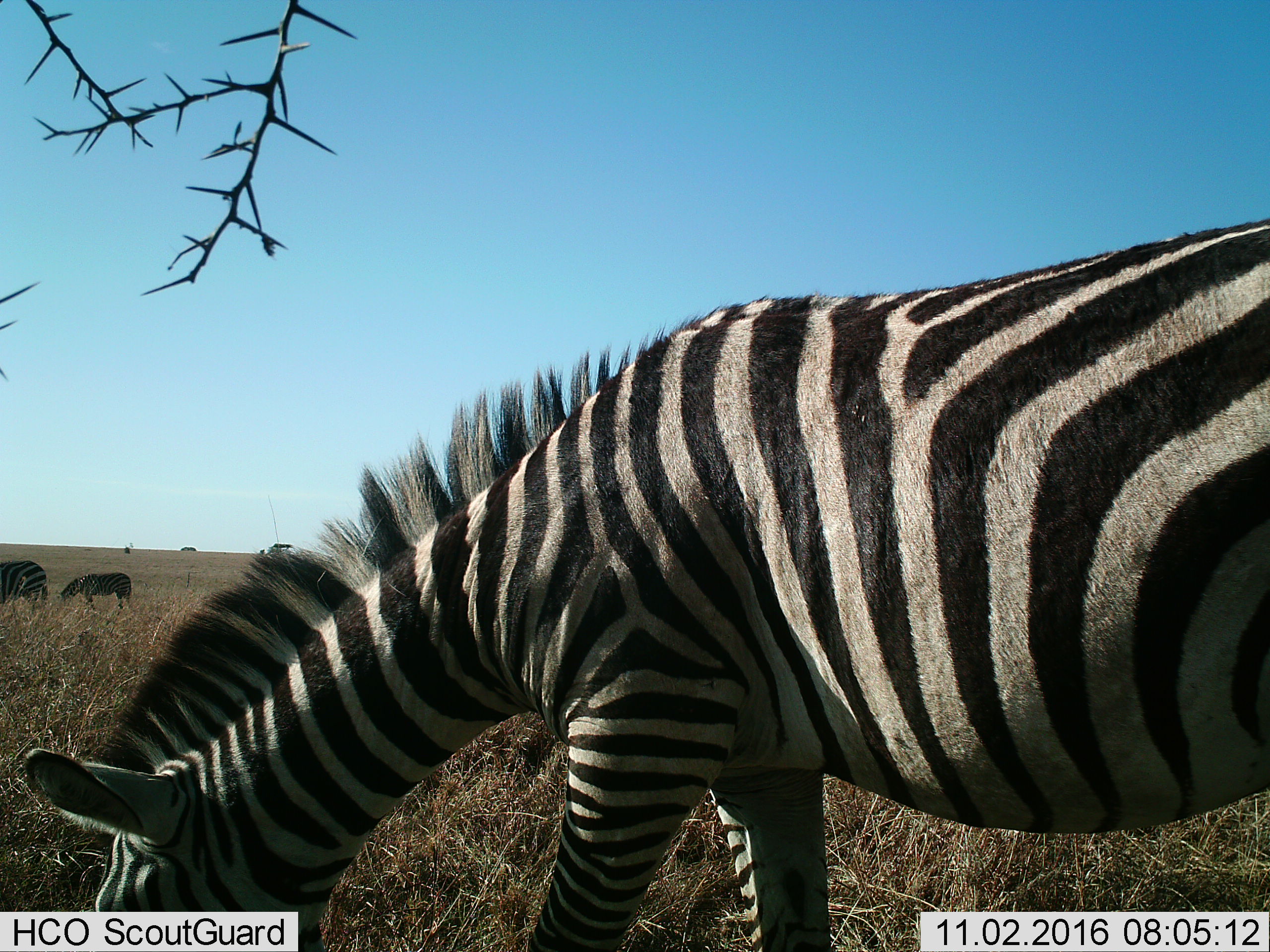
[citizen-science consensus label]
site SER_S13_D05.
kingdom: Animalia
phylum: Chordata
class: Mammalia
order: Perissodactyla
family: Equidae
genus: Equus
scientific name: Equus quagga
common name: plains zebra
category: zebraplains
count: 3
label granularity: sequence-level